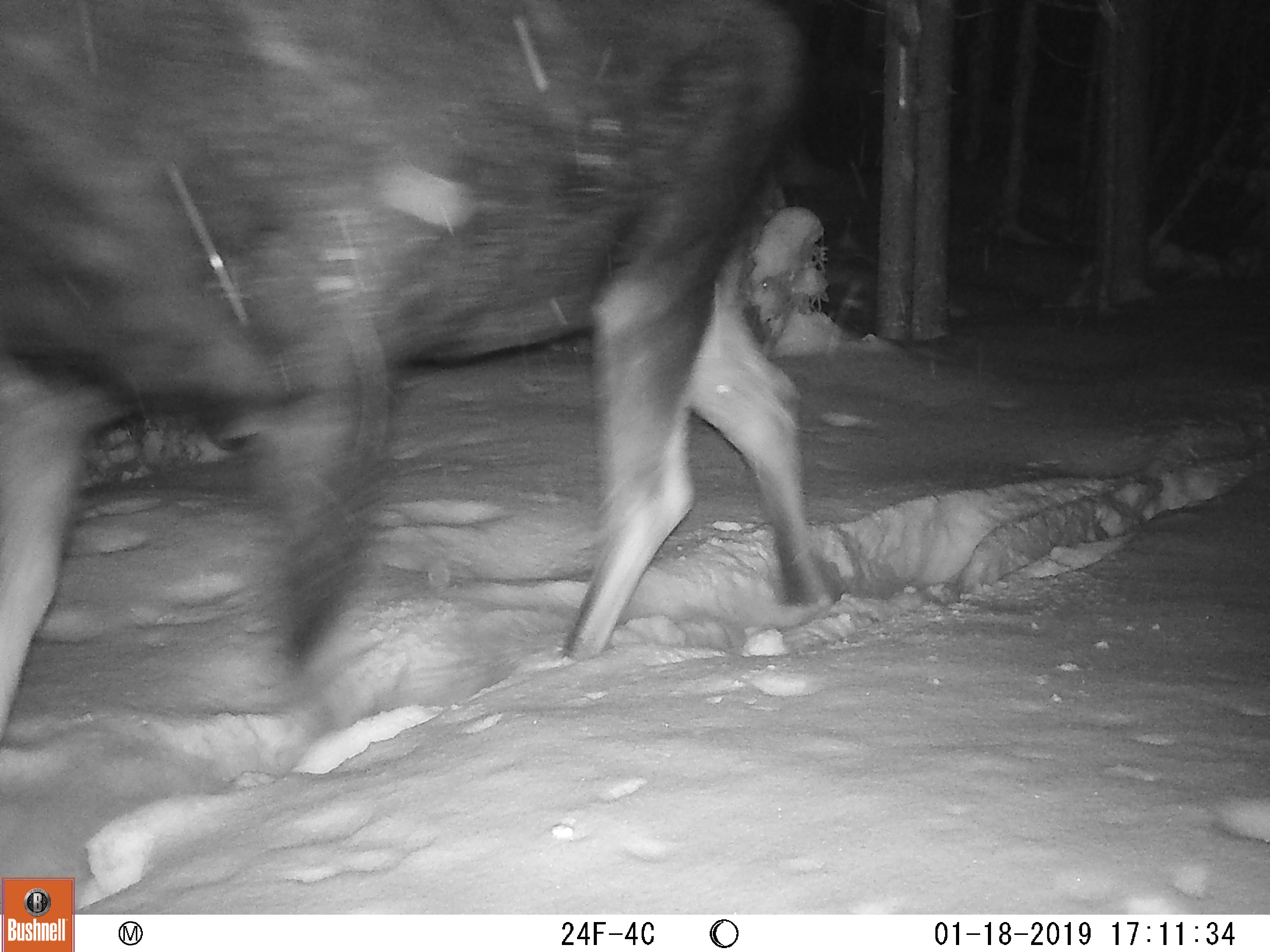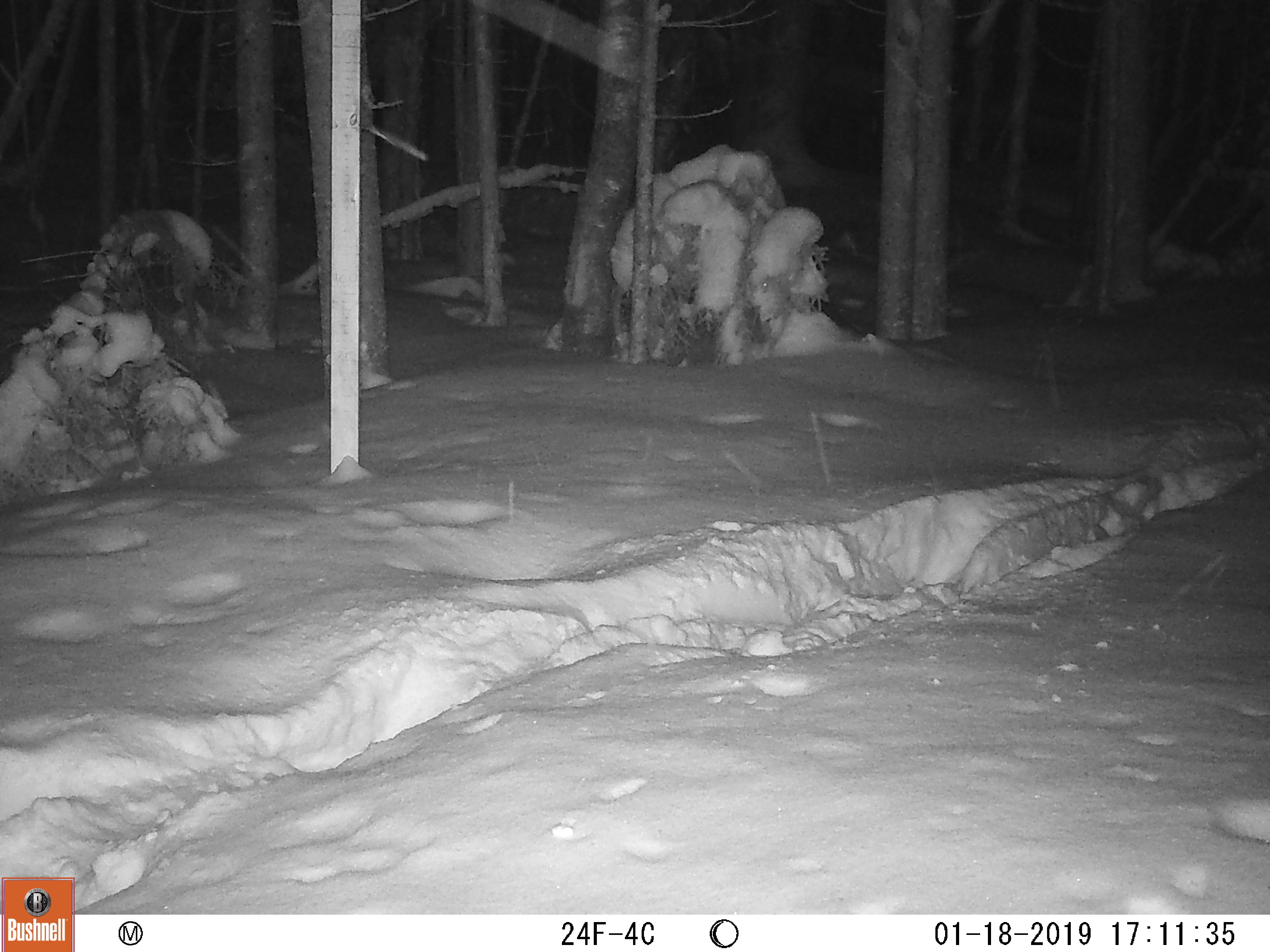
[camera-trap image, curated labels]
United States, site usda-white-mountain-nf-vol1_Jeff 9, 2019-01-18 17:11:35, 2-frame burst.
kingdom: Animalia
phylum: Chordata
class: Mammalia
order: Artiodactyla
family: Cervidae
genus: Alces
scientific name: Alces alces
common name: moose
Moose (Alces alces).